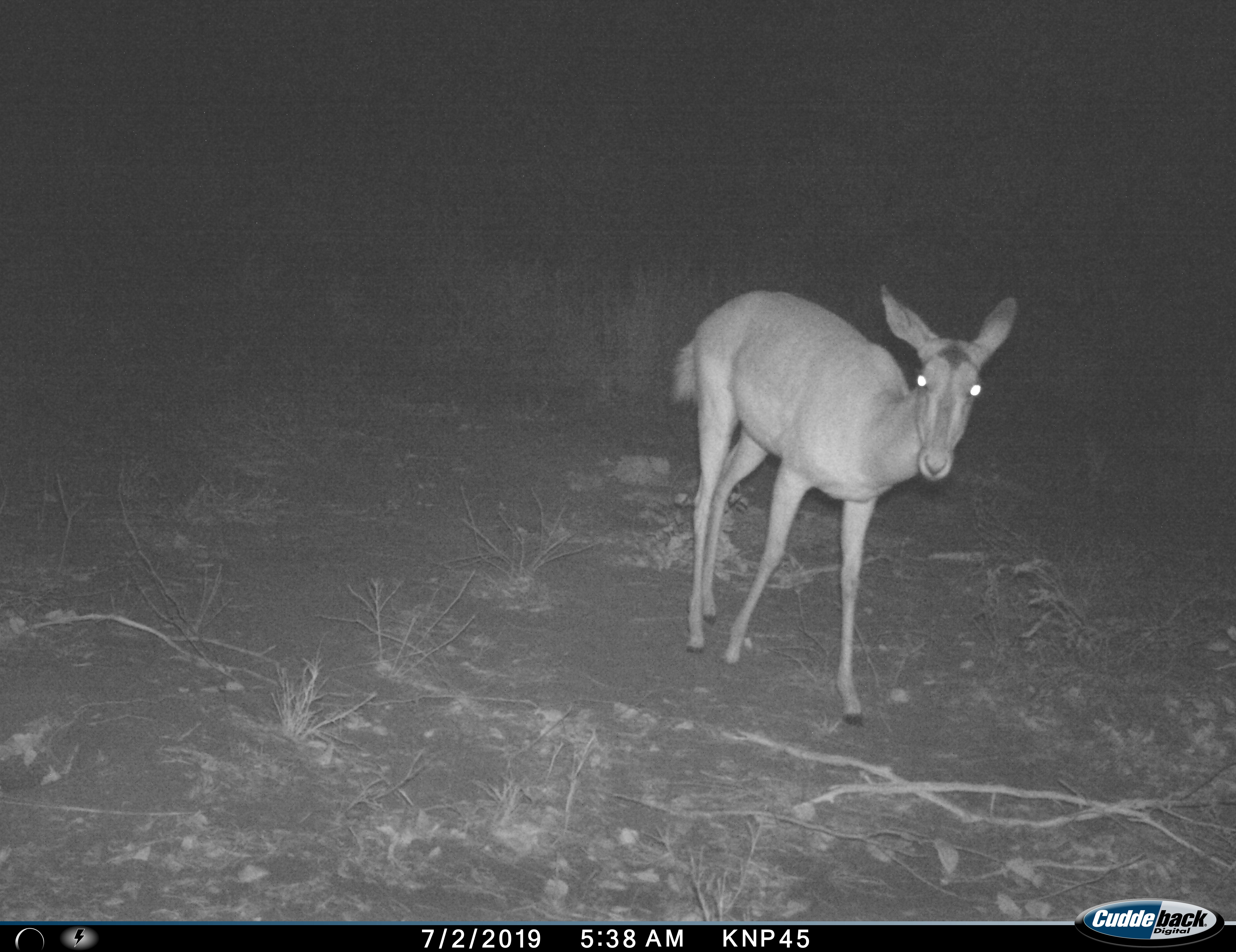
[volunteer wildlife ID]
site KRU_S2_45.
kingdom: Animalia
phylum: Chordata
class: Mammalia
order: Artiodactyla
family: Bovidae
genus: Aepyceros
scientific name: Aepyceros melampus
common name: impala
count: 1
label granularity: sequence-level